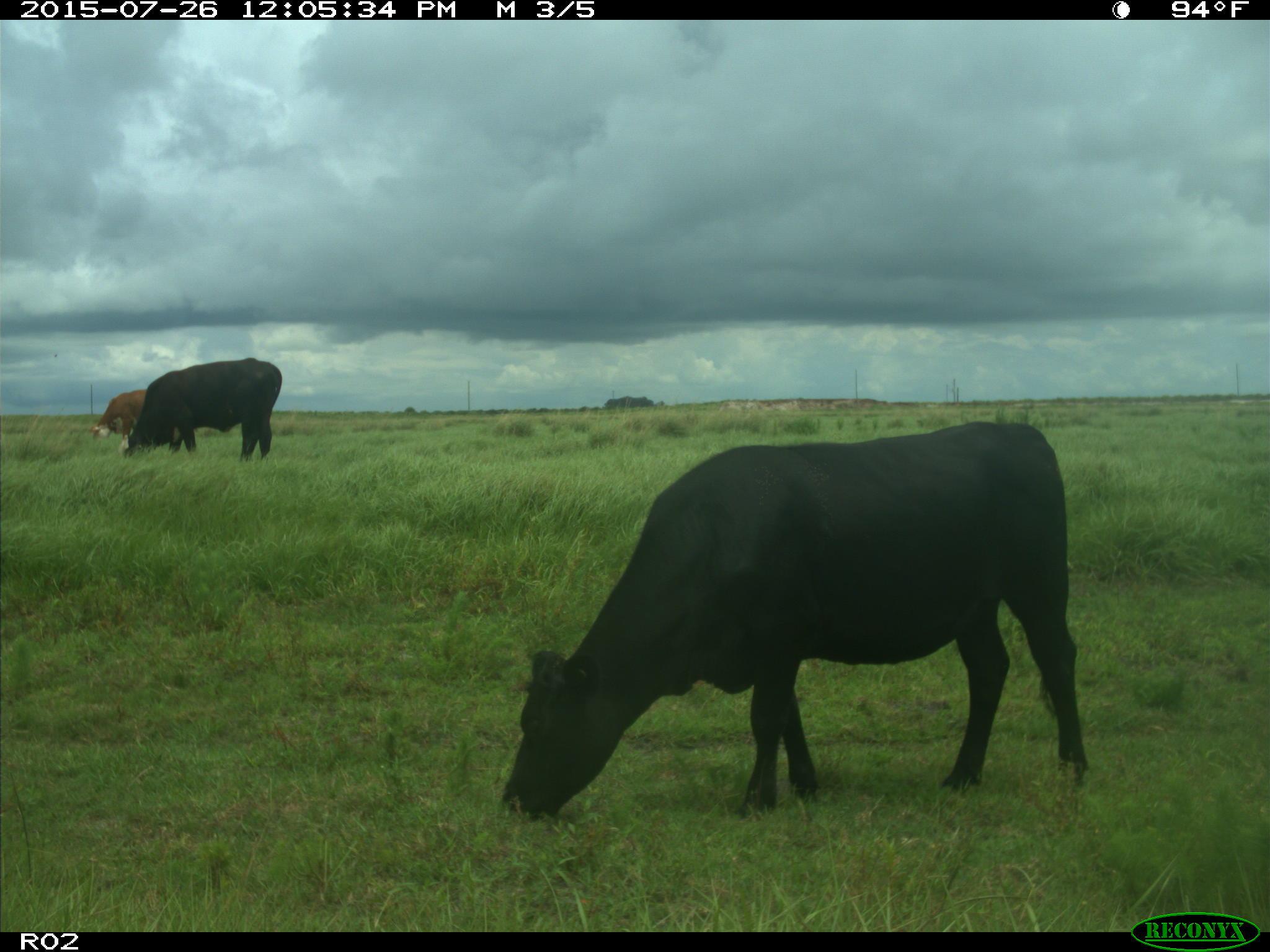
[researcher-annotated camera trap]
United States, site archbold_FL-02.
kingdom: Animalia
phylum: Chordata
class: Mammalia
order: Artiodactyla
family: Bovidae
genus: Bos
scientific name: Bos taurus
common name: domestic cow